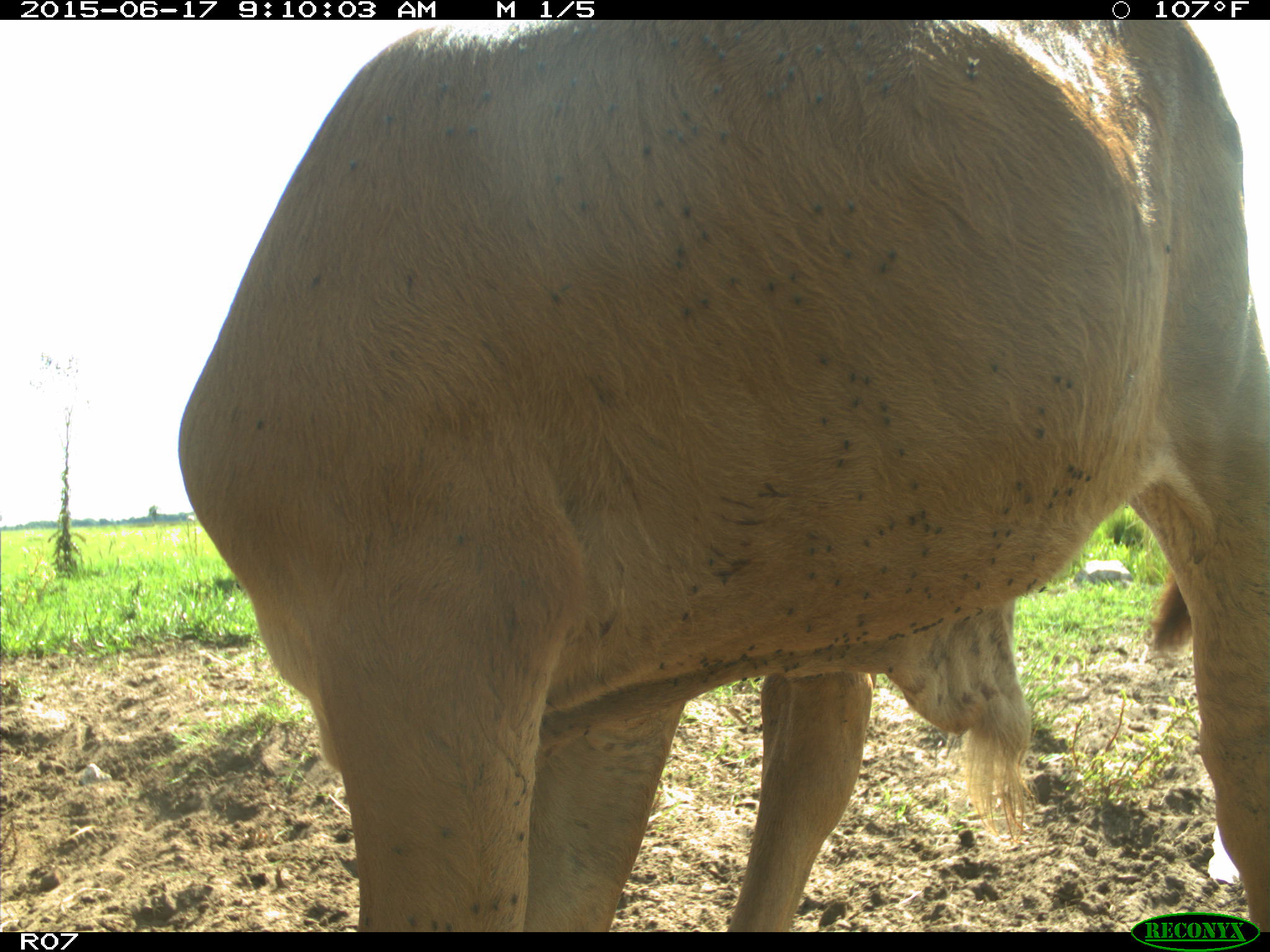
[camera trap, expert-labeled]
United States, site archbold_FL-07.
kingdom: Animalia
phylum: Chordata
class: Mammalia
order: Artiodactyla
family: Bovidae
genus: Bos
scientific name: Bos taurus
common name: domestic cow